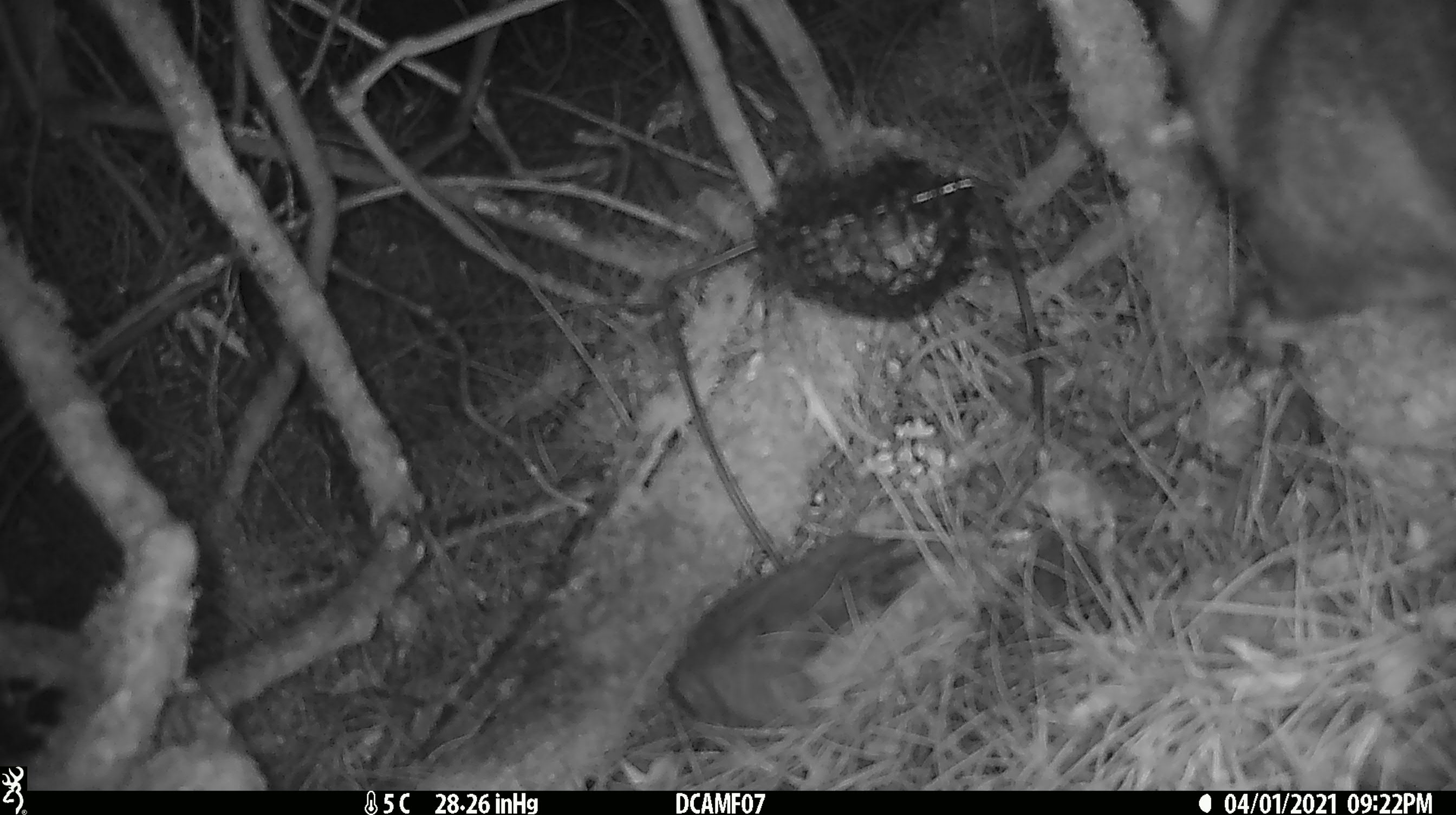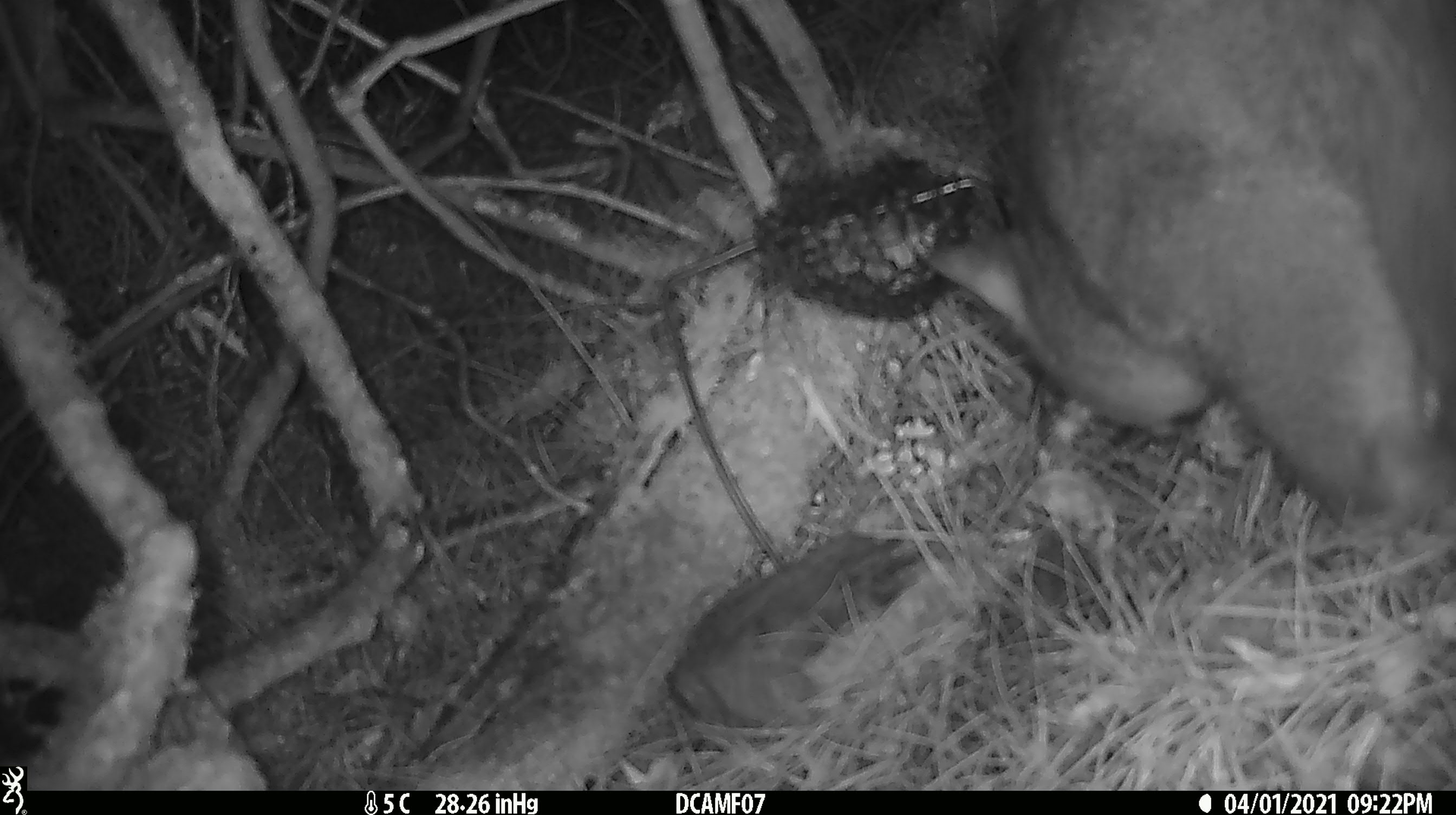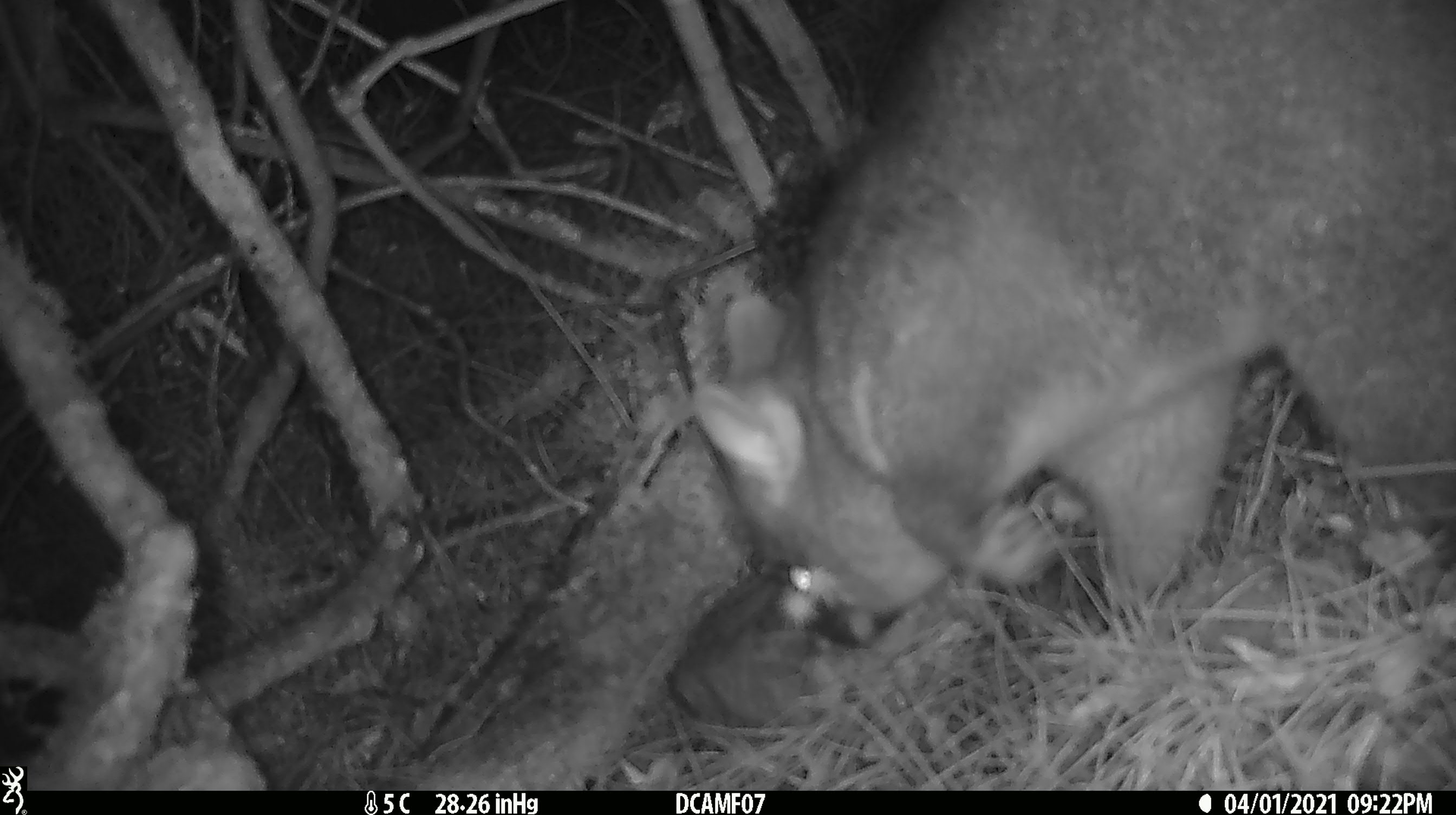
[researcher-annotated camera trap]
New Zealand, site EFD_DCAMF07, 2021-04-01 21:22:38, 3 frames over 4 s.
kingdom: Animalia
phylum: Chordata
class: Mammalia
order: Diprotodontia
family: Phalangeridae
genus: Trichosurus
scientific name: Trichosurus vulpecula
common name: common brushtail possum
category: possum